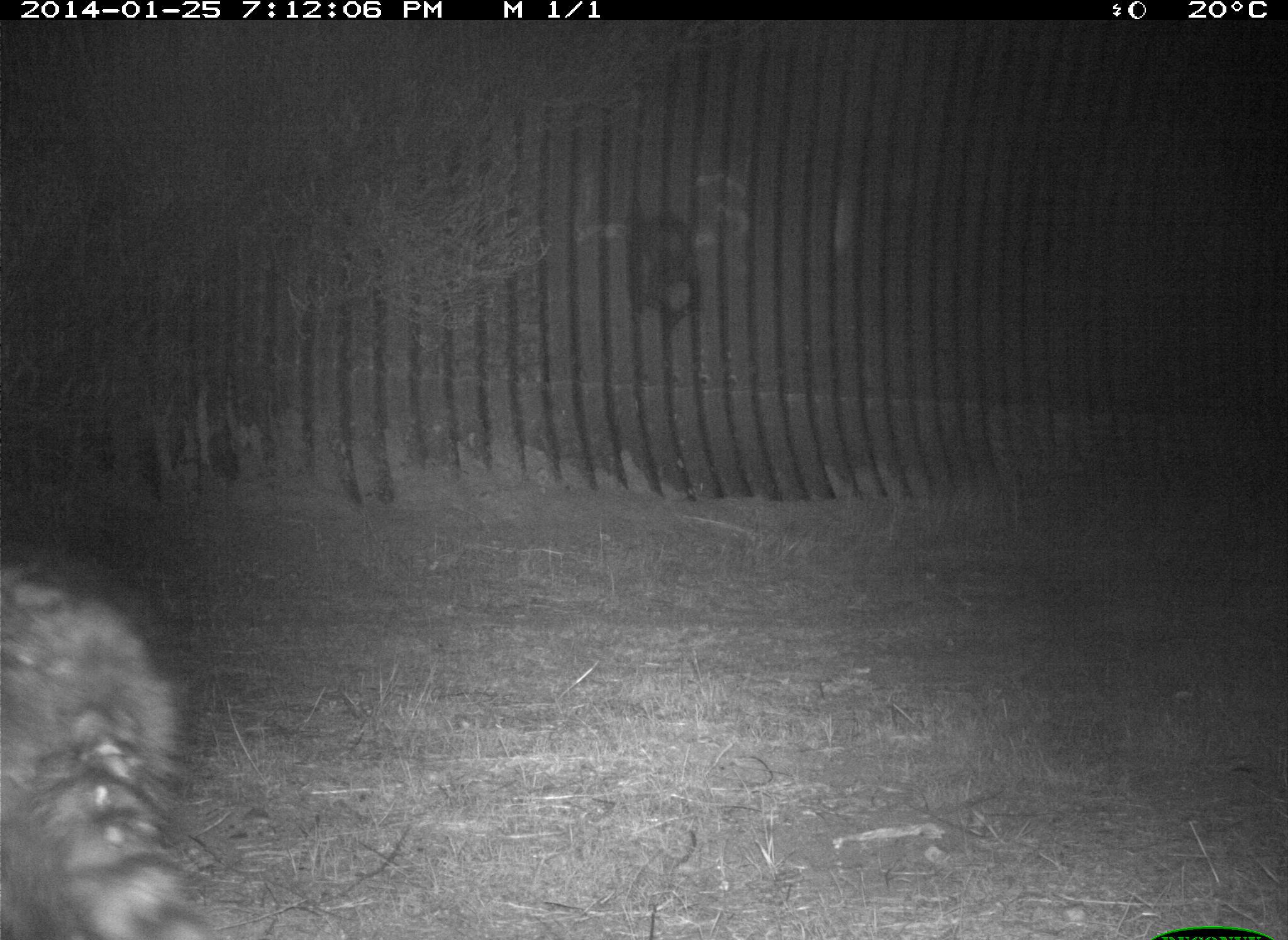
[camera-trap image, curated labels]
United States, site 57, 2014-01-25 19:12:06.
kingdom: Animalia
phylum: Chordata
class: Mammalia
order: Carnivora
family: Procyonidae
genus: Procyon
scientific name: Procyon lotor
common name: raccoon